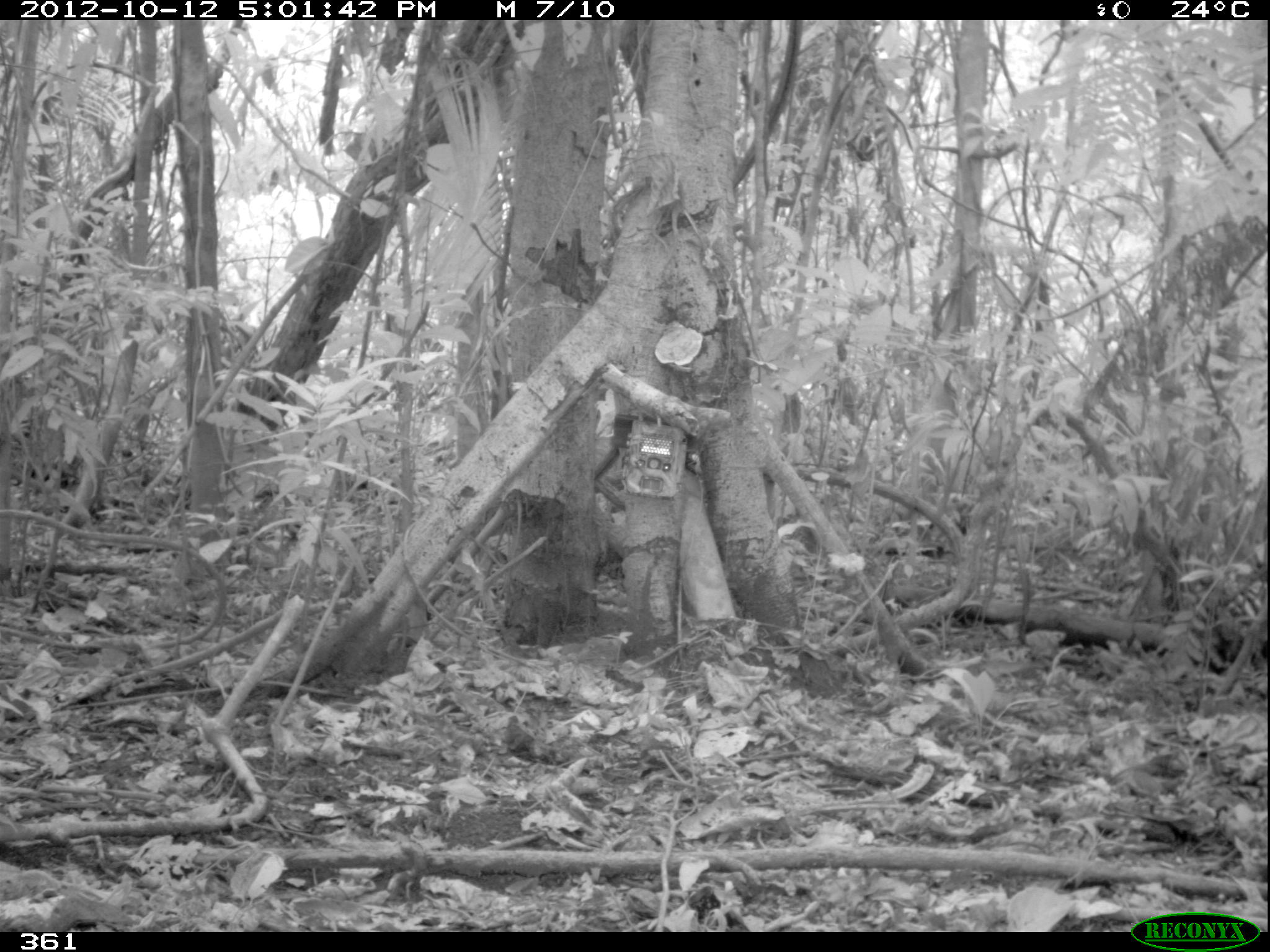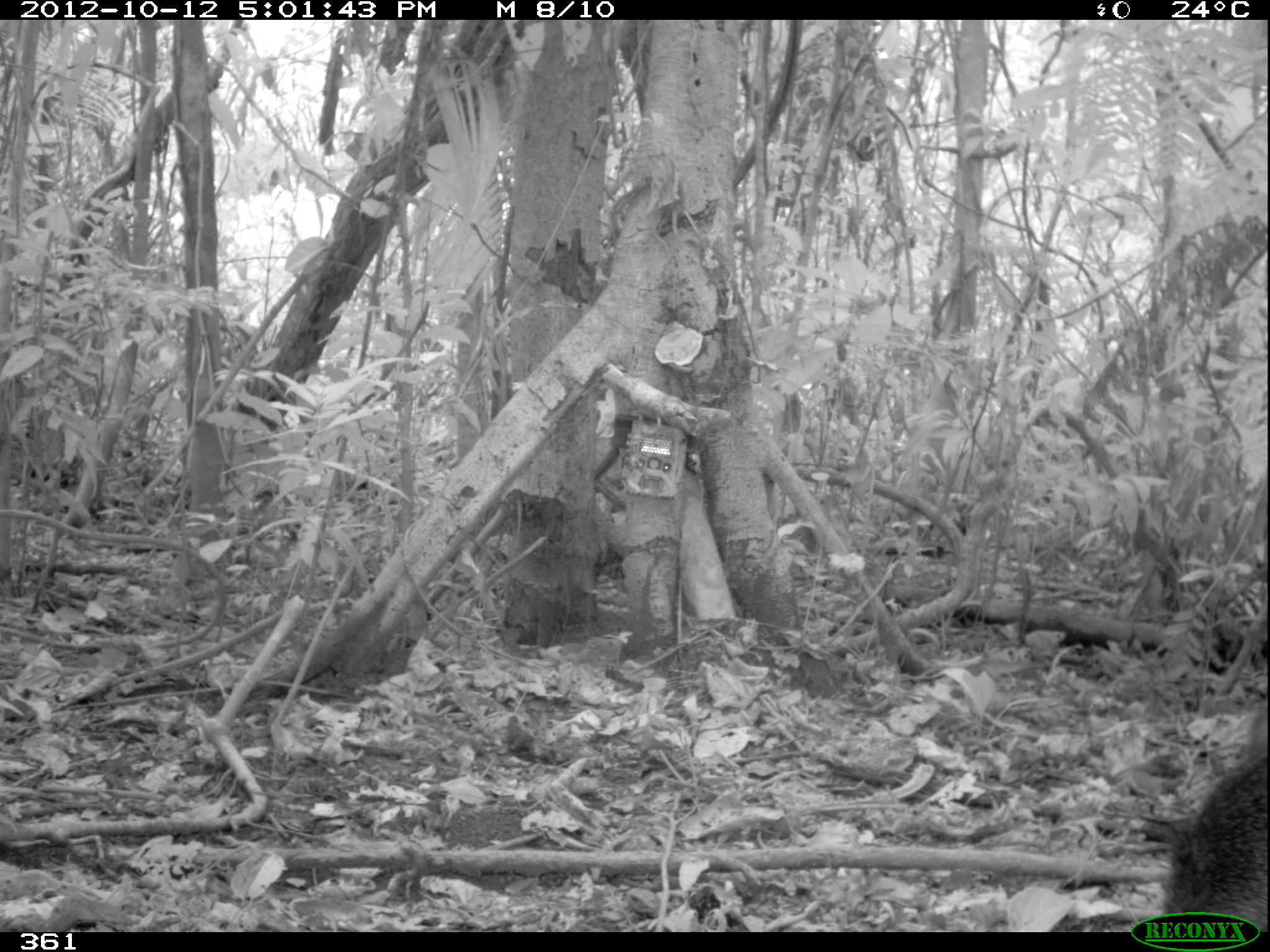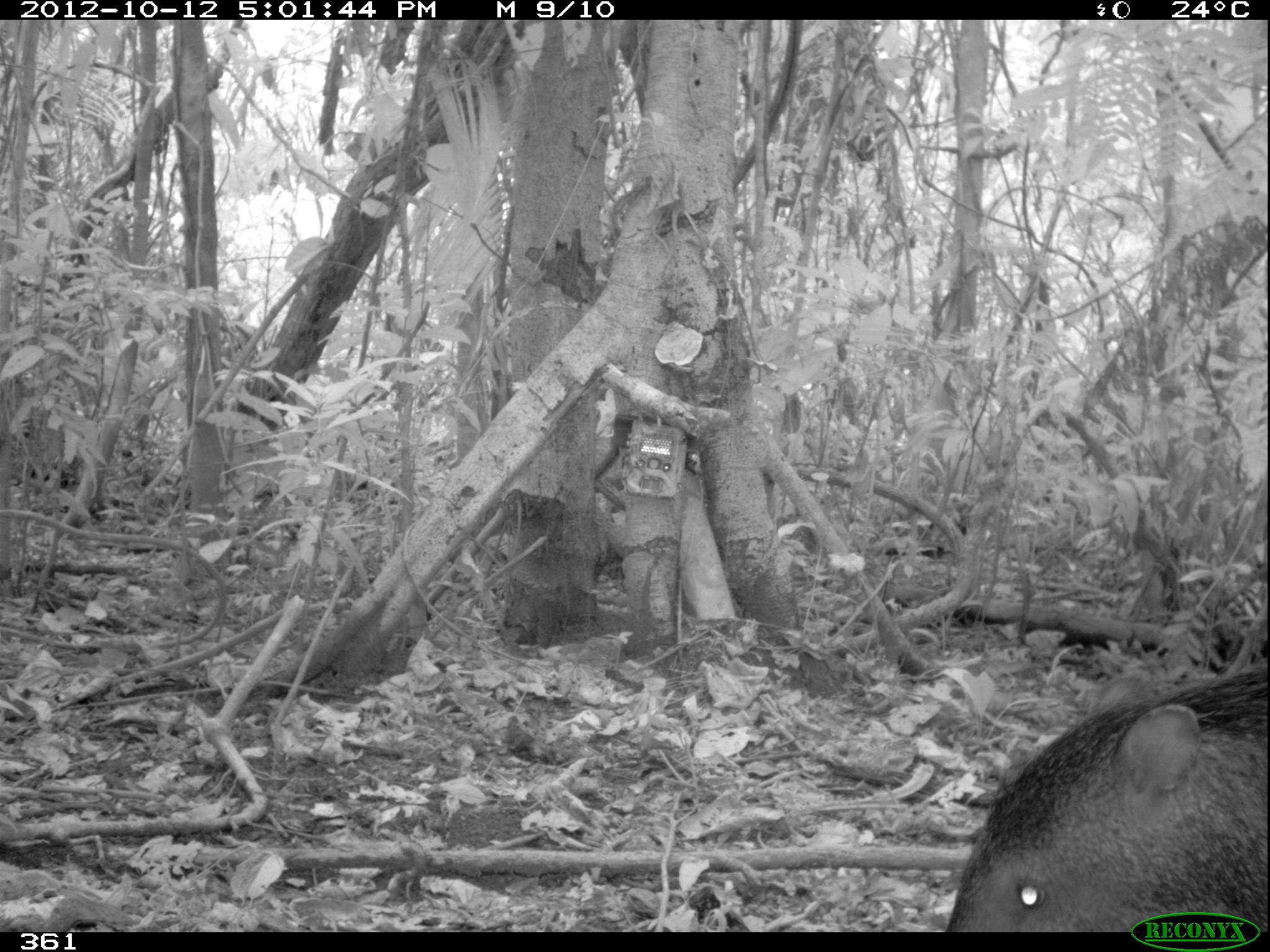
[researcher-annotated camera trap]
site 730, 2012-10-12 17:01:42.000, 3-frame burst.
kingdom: Animalia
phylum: Chordata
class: Mammalia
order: Artiodactyla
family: Tayassuidae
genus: Tayassu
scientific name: Tayassu pecari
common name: white-lipped peccary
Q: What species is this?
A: Tayassu pecari (white-lipped peccary).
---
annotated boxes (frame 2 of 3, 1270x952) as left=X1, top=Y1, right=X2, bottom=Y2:
tayassu pecari: left=1150, top=691, right=1270, bottom=937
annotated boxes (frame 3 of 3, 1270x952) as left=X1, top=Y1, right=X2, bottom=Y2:
tayassu pecari: left=935, top=665, right=1266, bottom=931